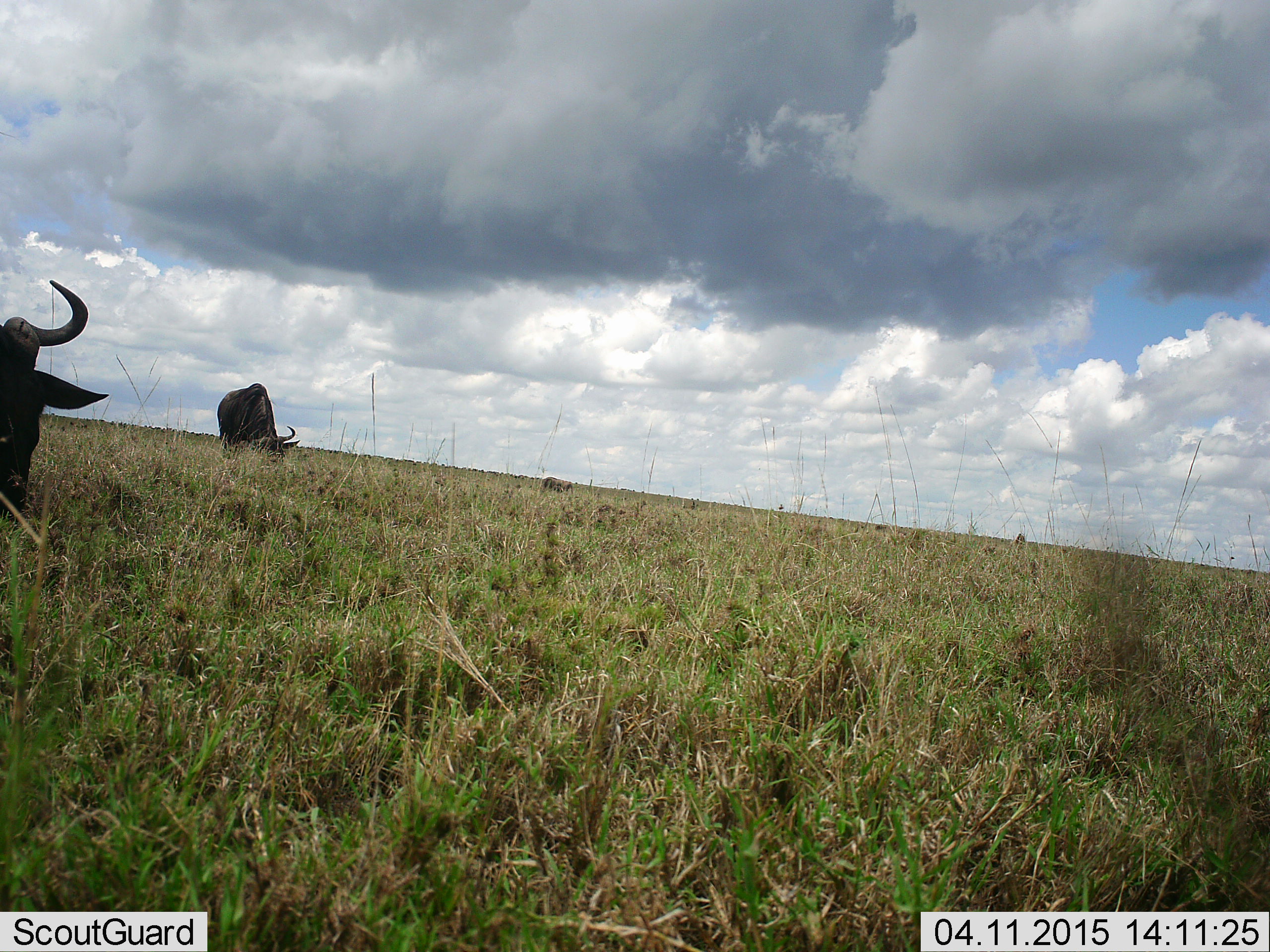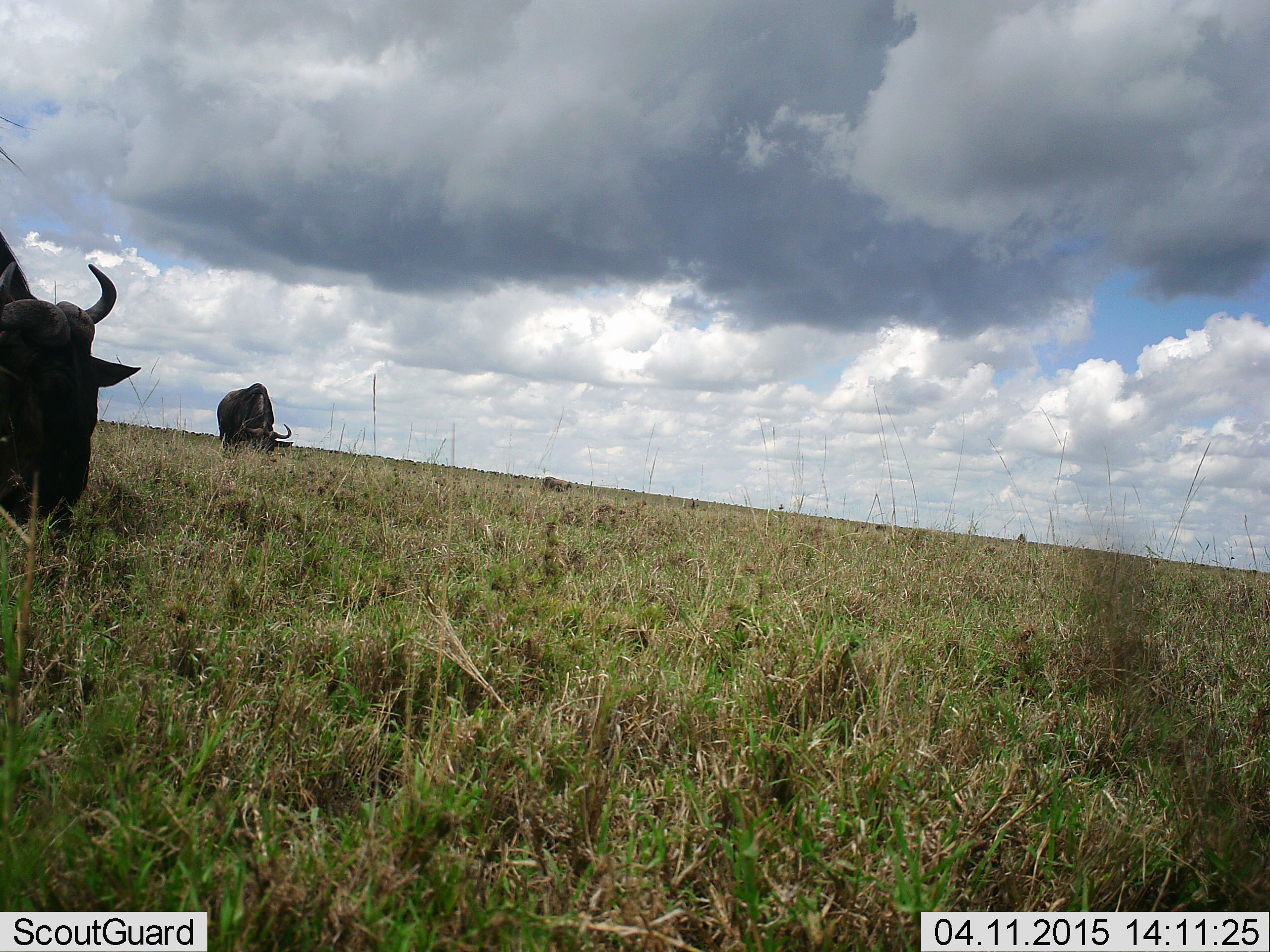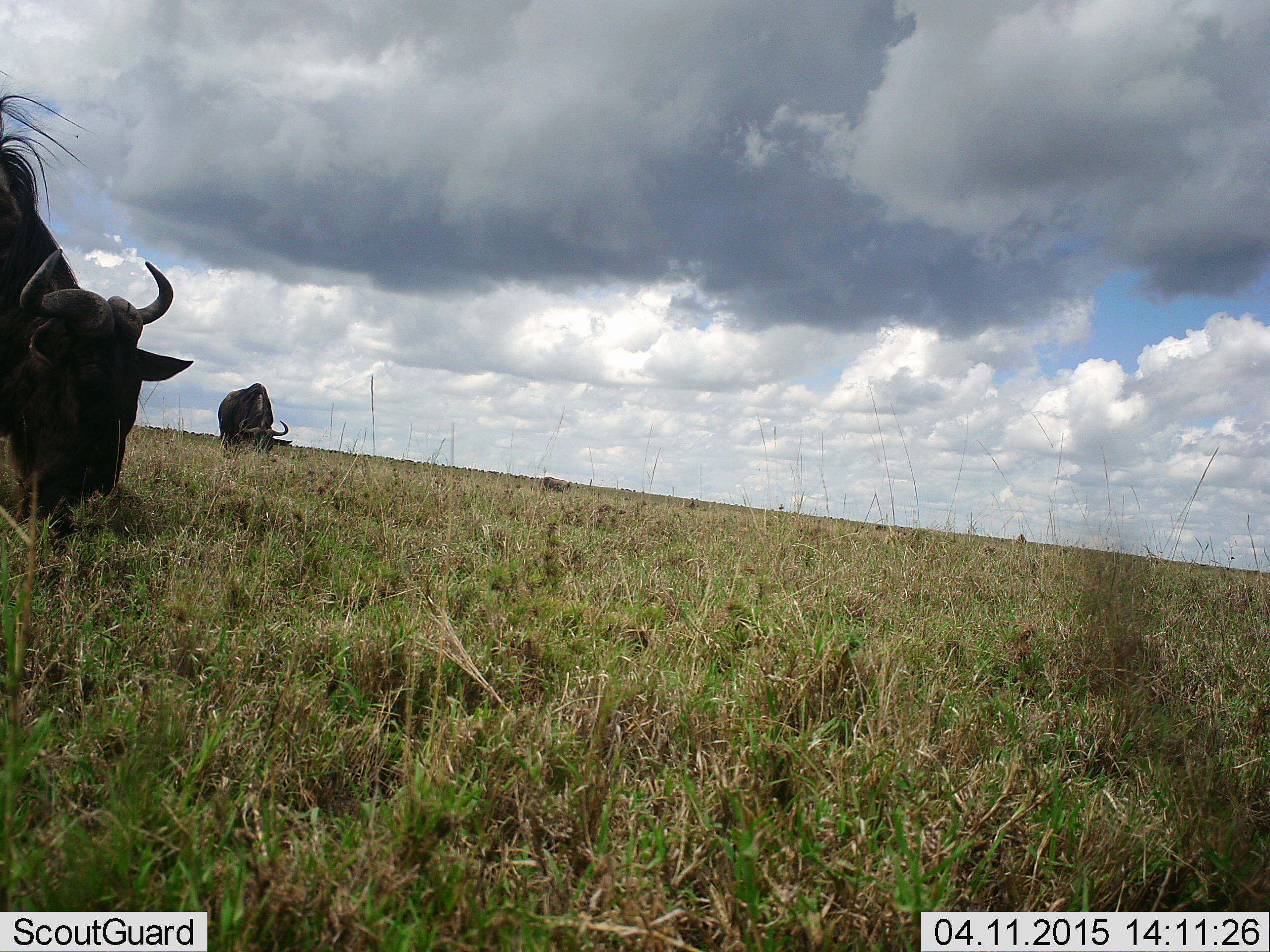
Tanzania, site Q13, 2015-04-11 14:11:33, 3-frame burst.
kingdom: Animalia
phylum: Chordata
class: Mammalia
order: Artiodactyla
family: Bovidae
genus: Connochaetes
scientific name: Connochaetes taurinus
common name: blue wildebeest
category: wildebeest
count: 2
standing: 44%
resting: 0%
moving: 11%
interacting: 0%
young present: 11%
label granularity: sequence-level